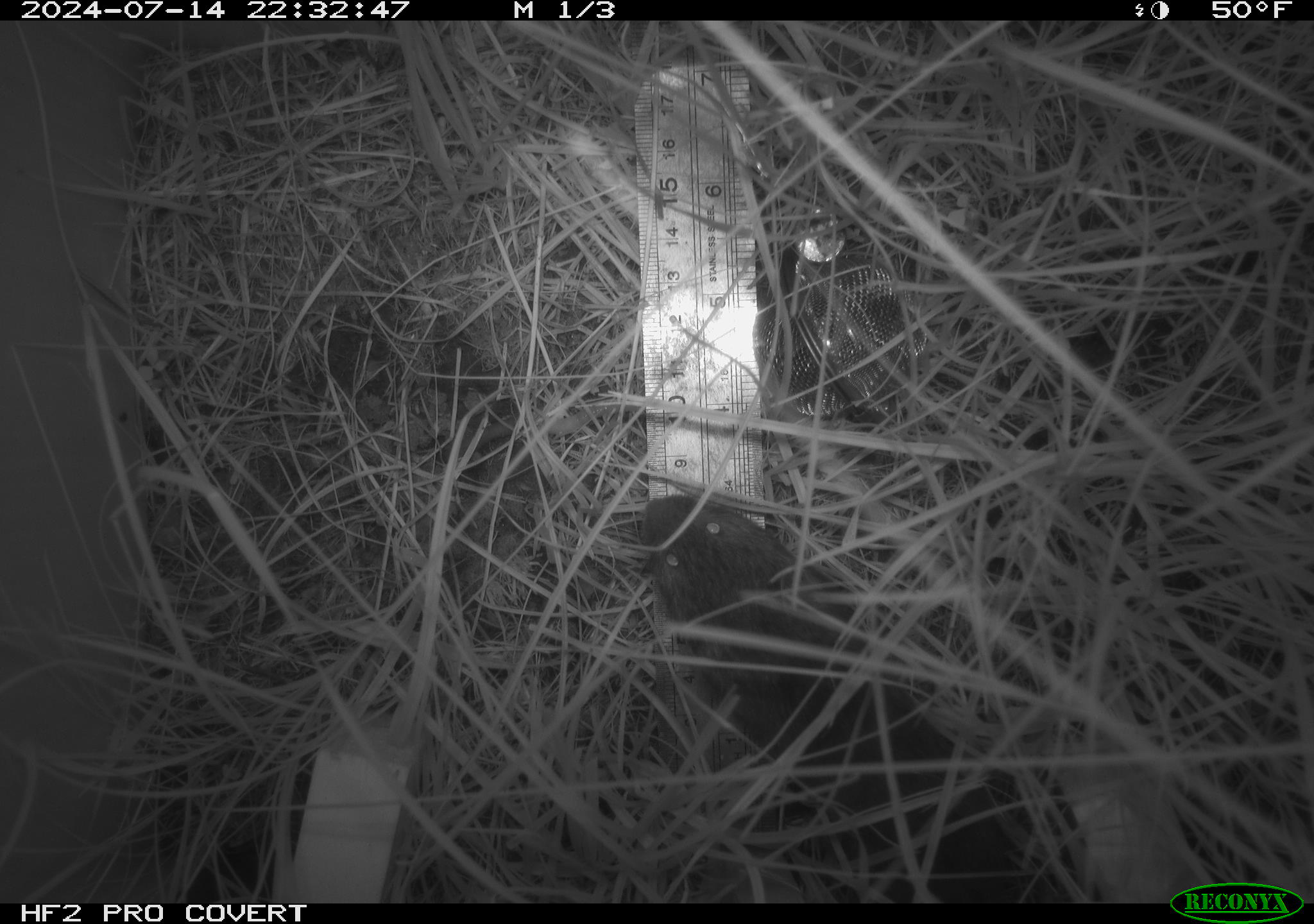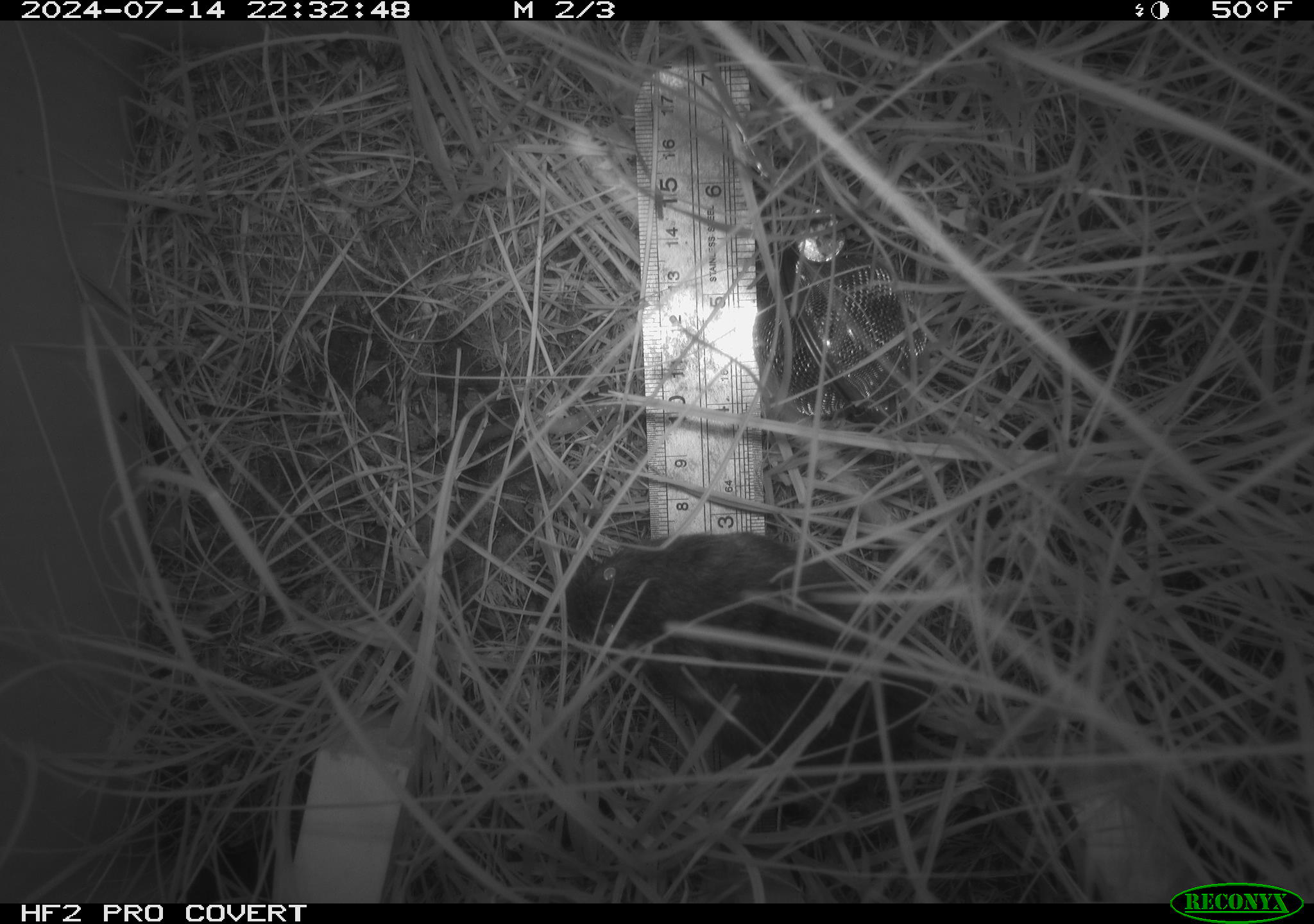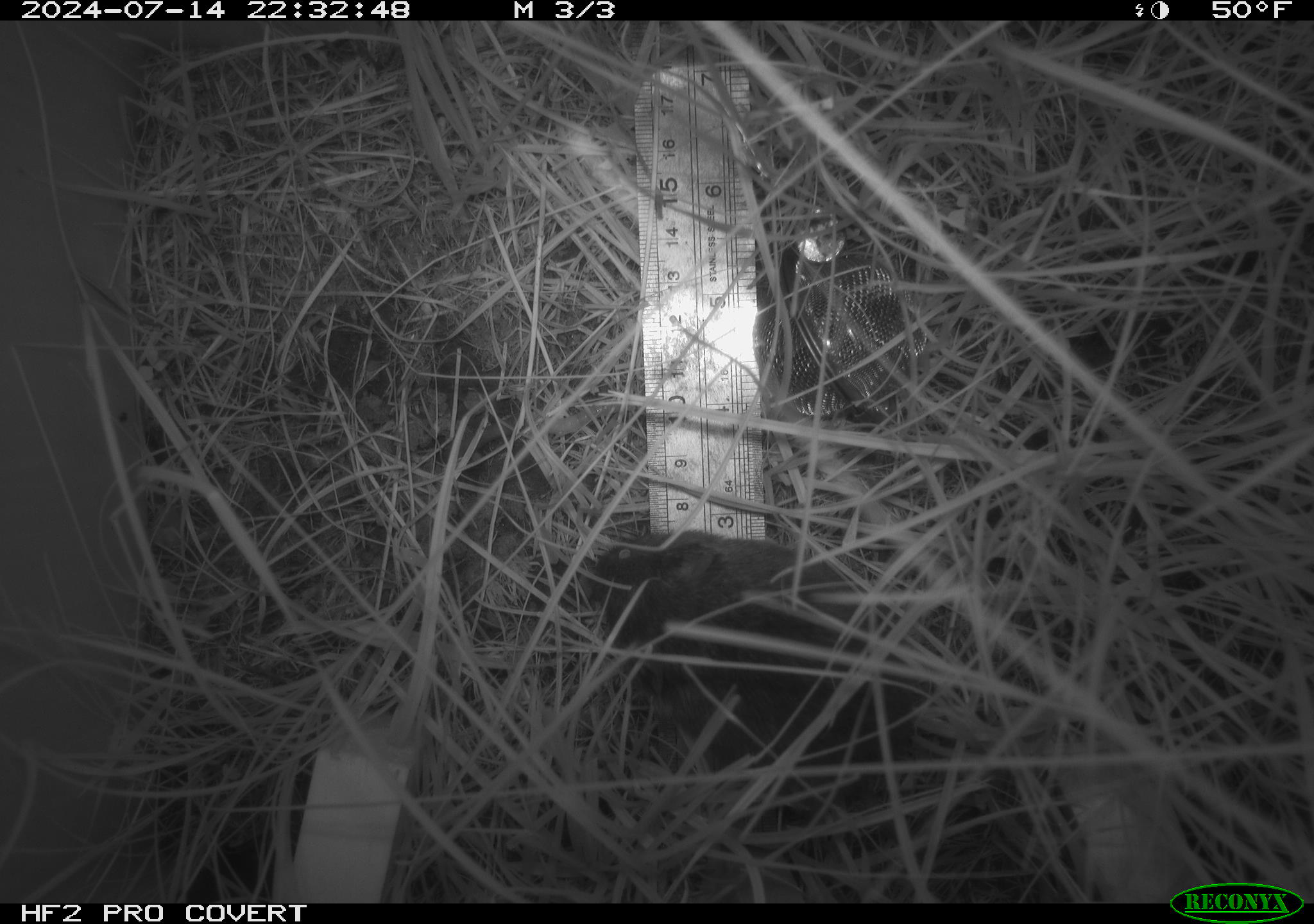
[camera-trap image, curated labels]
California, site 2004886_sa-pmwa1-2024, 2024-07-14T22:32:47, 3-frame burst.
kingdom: Animalia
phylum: Chordata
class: Mammalia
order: Rodentia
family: Cricetidae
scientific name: Arvicolinae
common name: voles, lemmings, and muskrats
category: arvicolinae subfamily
Arvicolinae subfamily (voles, lemmings, and muskrats) (Arvicolinae).